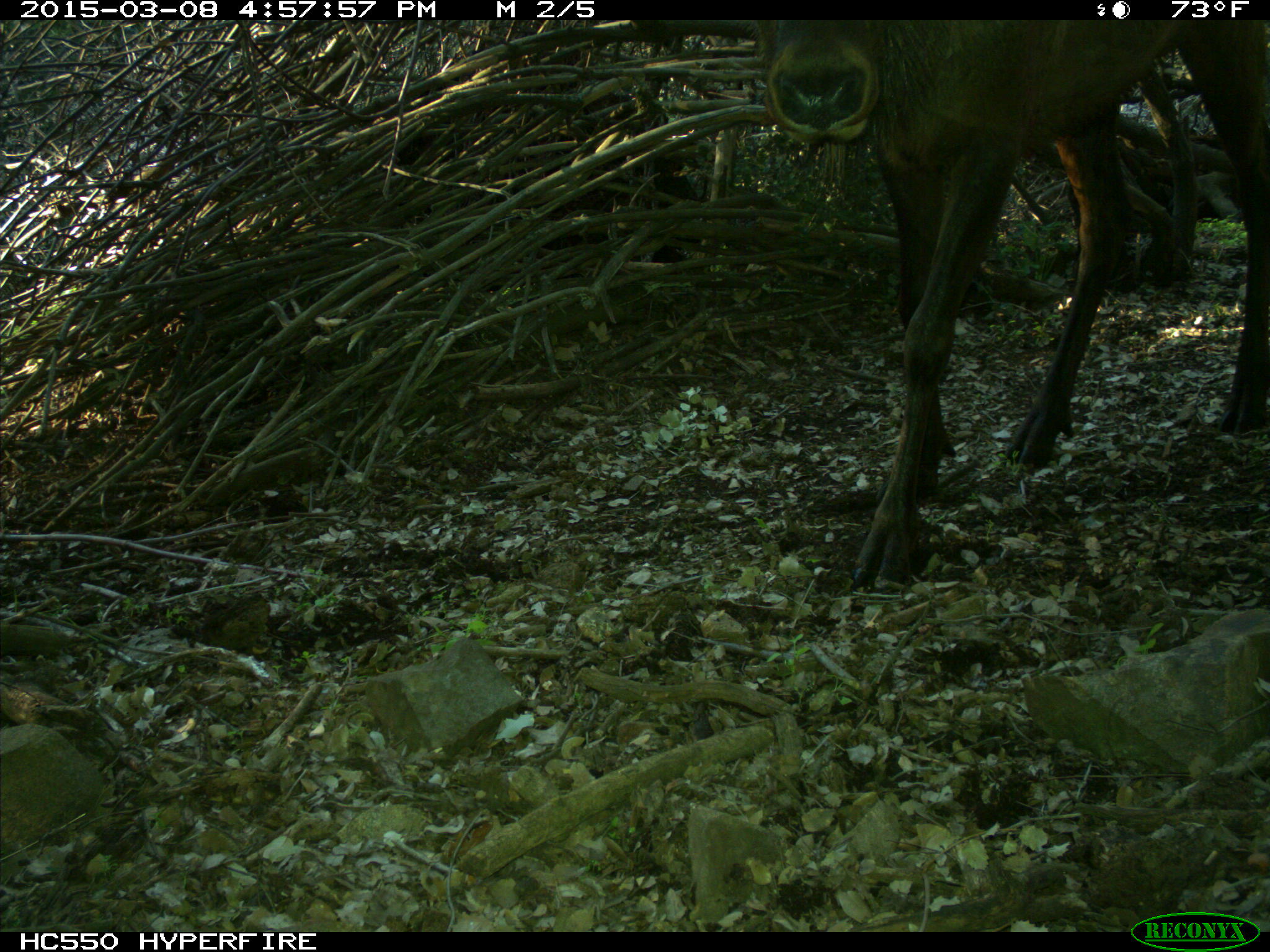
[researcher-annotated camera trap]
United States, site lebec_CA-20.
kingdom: Animalia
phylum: Chordata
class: Mammalia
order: Artiodactyla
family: Cervidae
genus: Cervus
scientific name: Cervus canadensis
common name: elk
Cervus canadensis (elk).